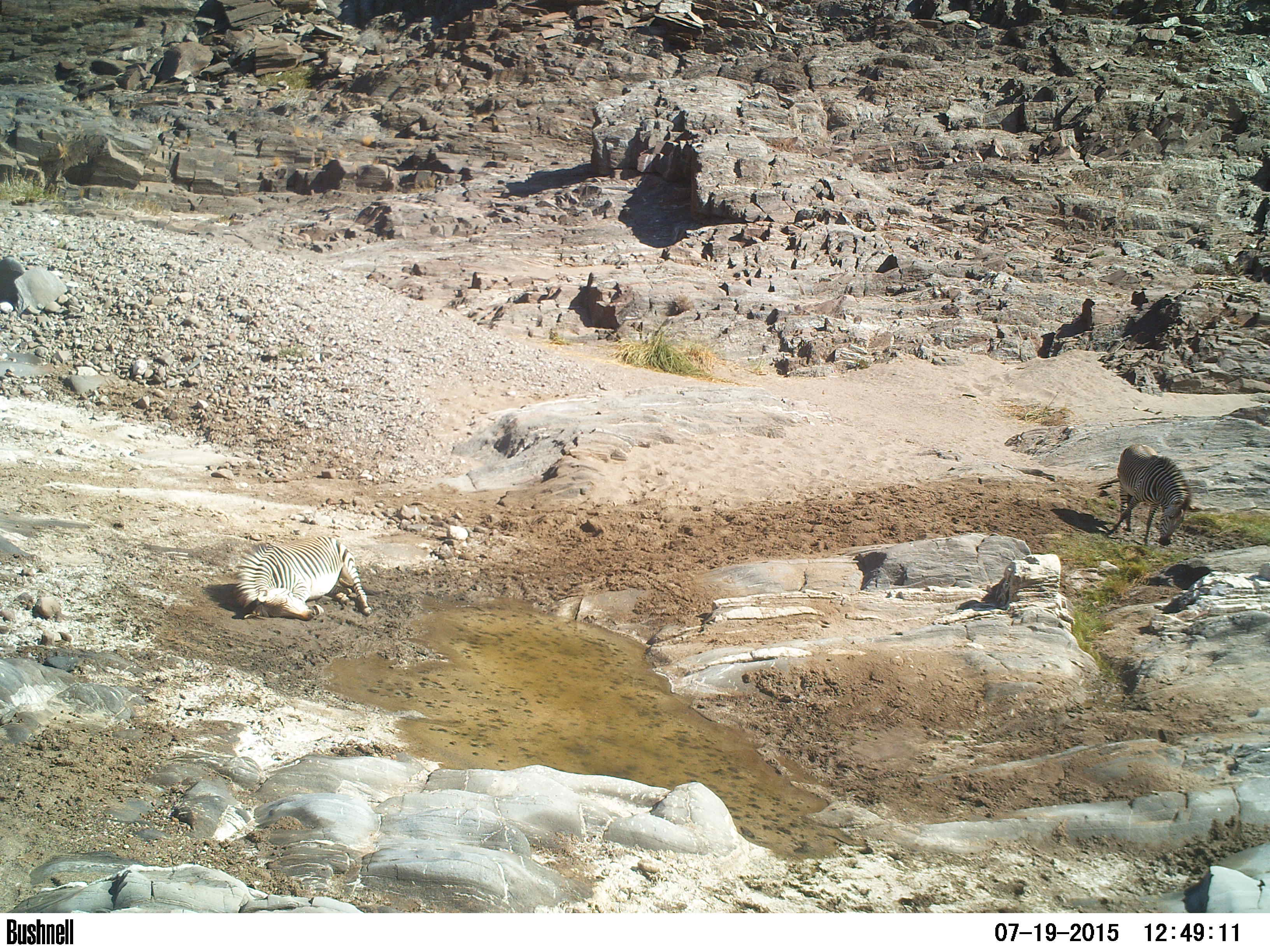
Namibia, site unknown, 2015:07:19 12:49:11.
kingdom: Animalia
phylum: Chordata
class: Mammalia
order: Perissodactyla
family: Equidae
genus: Equus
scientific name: Equus zebra hartmannae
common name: hartmann's mountain zebra